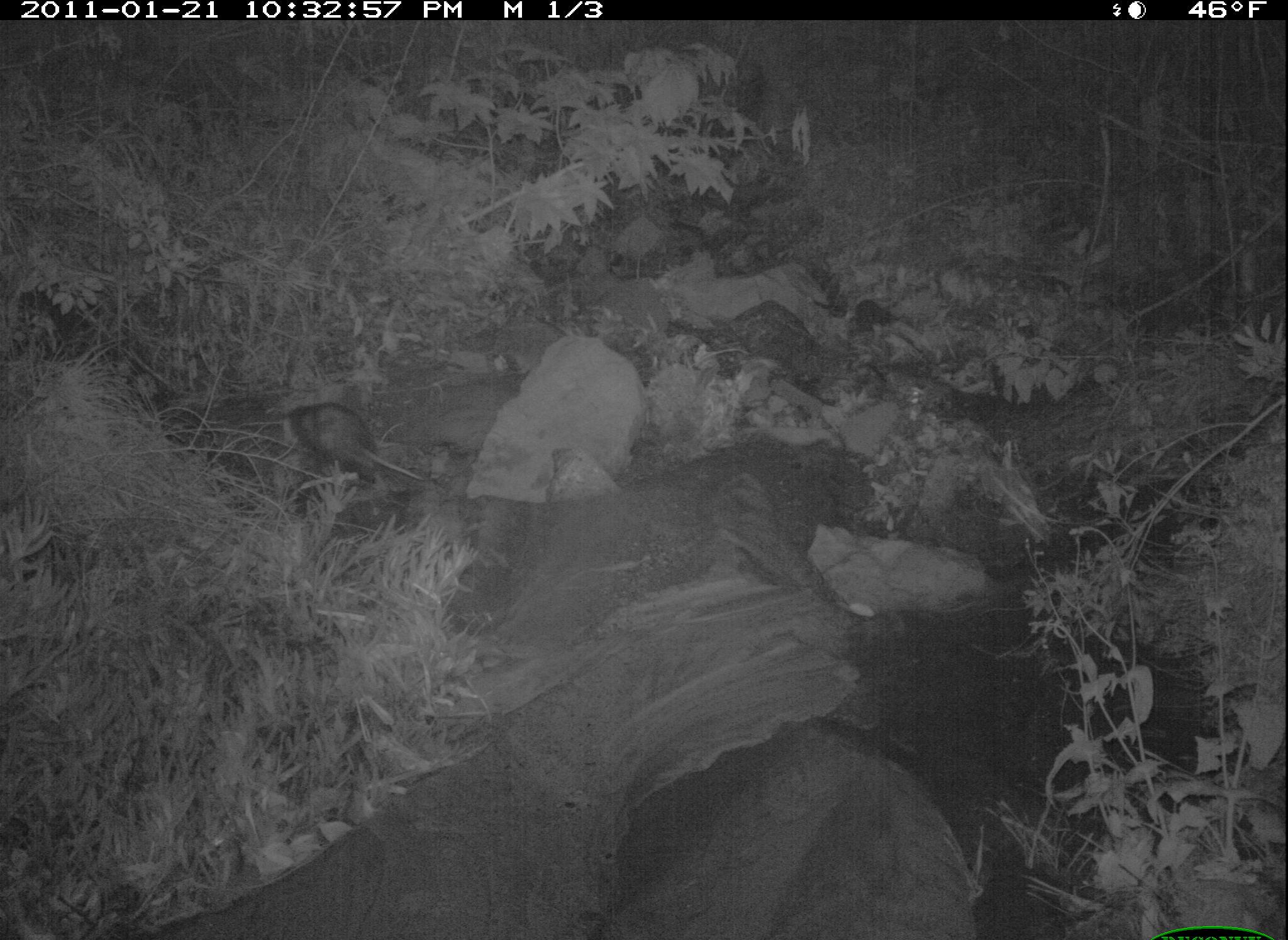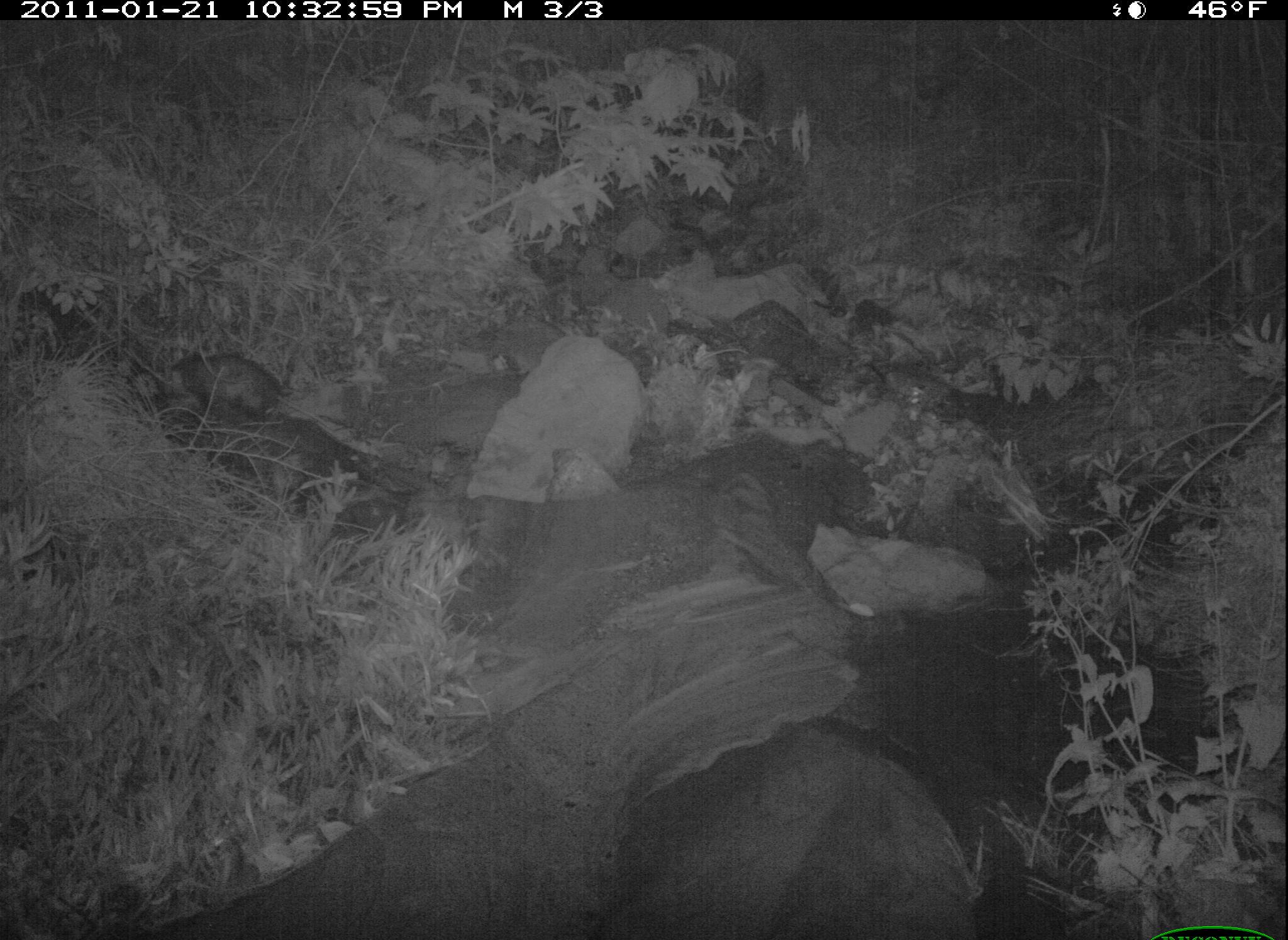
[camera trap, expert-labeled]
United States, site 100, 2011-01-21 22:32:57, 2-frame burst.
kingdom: Animalia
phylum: Chordata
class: Mammalia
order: Didelphimorphia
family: Didelphidae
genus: Didelphis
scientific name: Didelphis virginiana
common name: virginia opossum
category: opossum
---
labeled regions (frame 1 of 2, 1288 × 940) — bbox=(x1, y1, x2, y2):
opossum: bbox=(258, 370, 467, 509)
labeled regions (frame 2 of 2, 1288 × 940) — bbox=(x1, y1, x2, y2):
opossum: bbox=(154, 343, 324, 433)